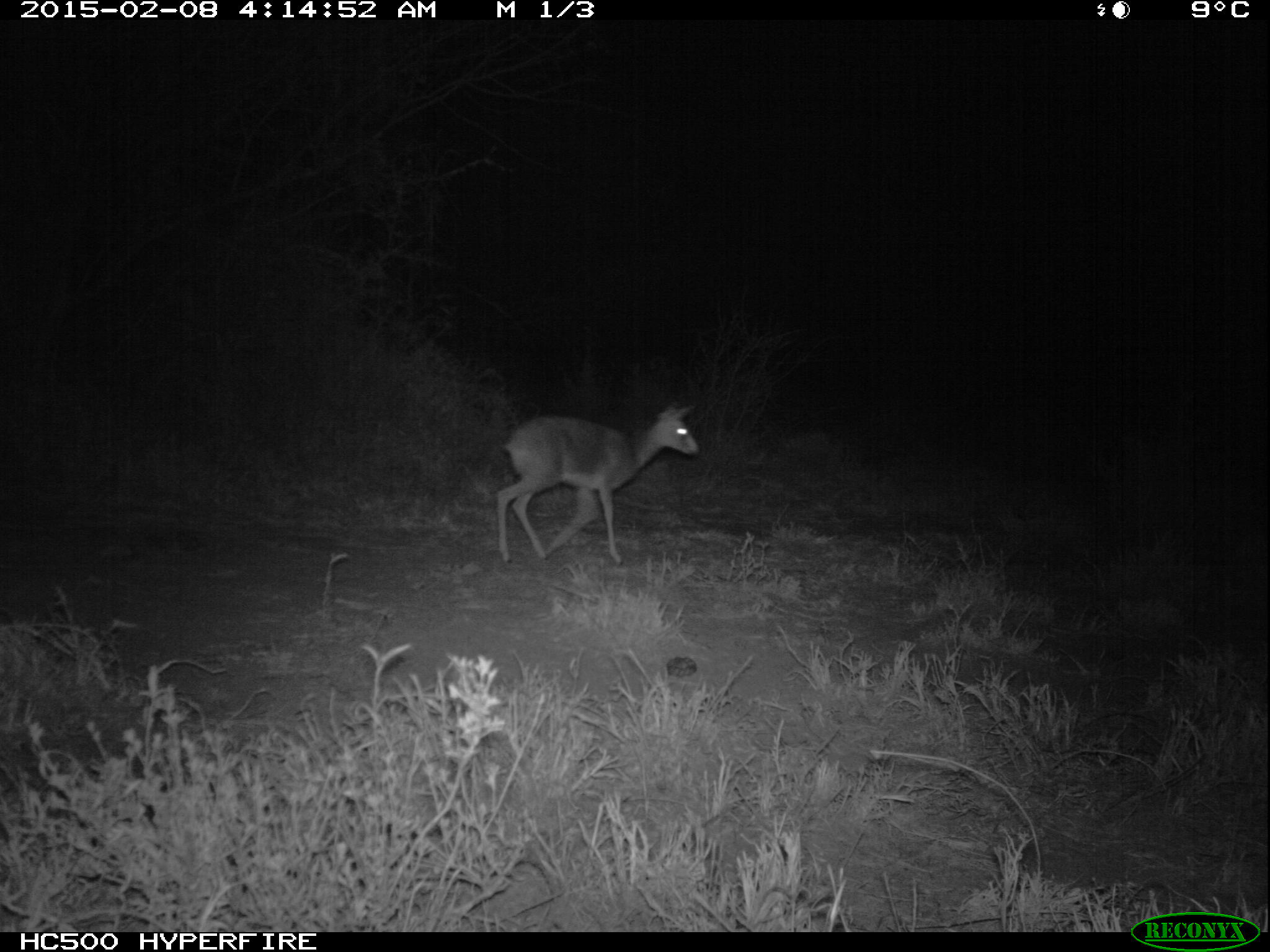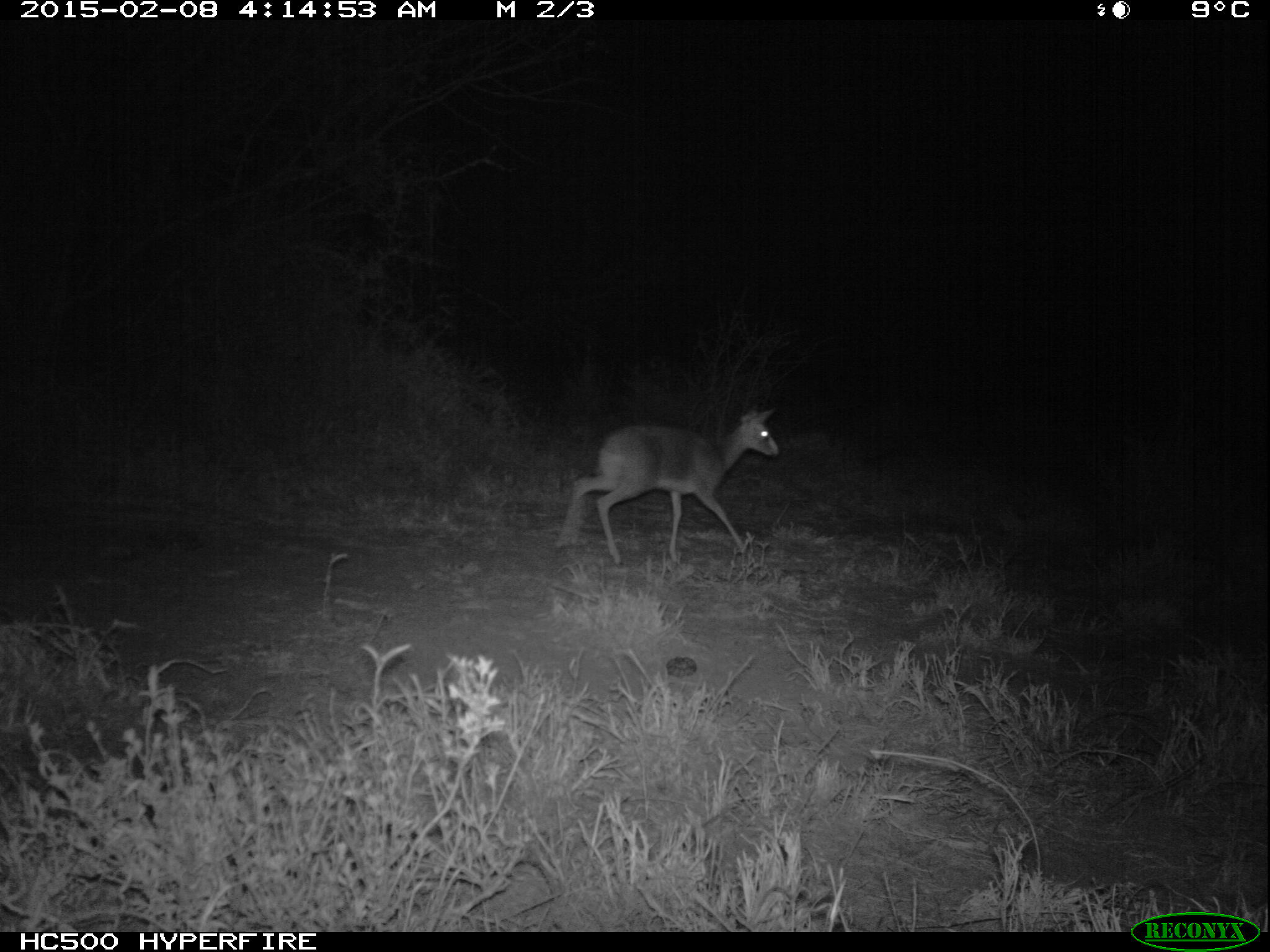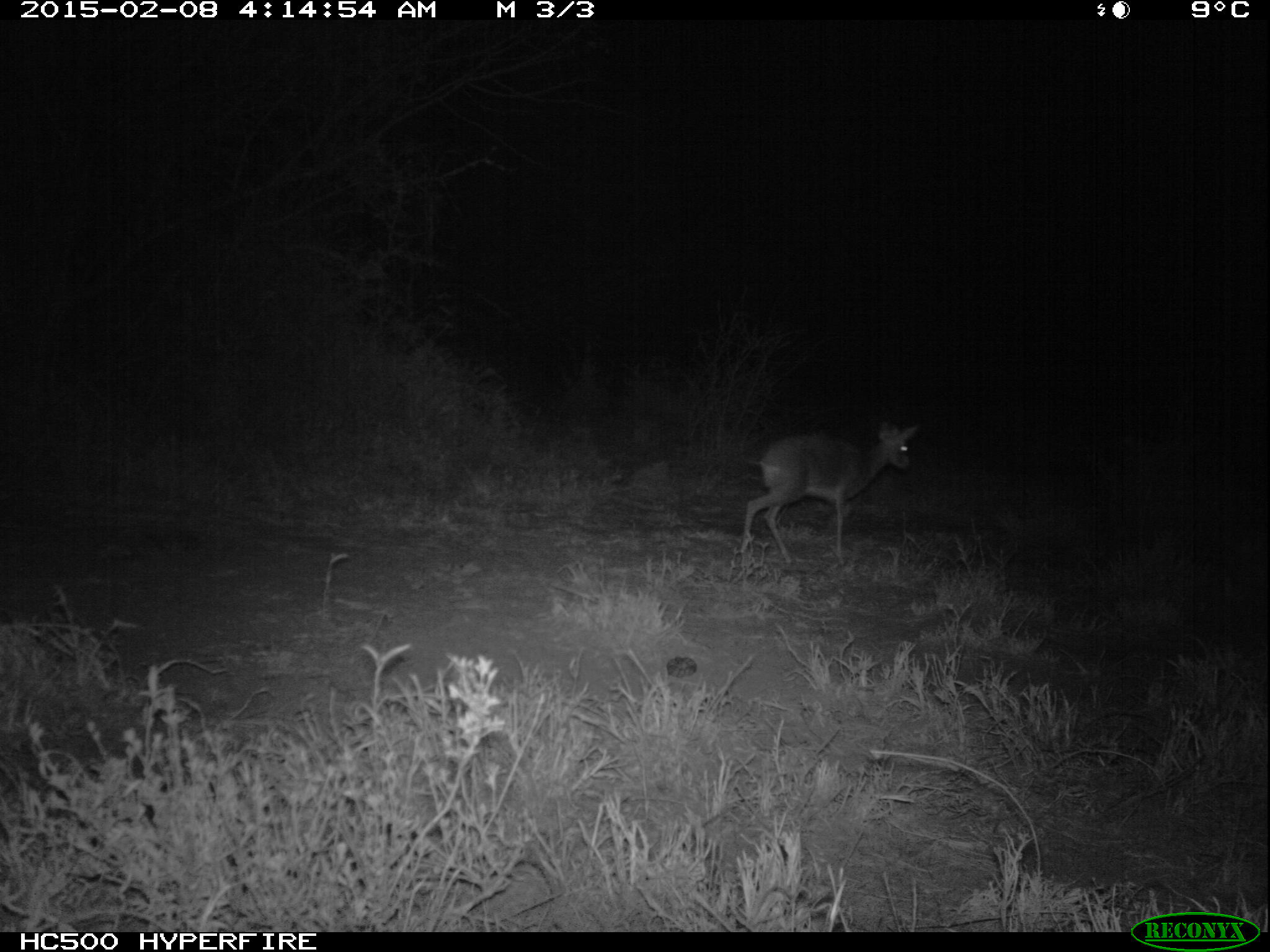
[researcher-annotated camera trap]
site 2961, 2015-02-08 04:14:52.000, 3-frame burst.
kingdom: Animalia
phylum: Chordata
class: Mammalia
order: Artiodactyla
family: Bovidae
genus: Madoqua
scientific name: Madoqua guentheri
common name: günther's dik-dik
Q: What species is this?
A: Madoqua guentheri (günther's dik-dik).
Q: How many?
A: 1.